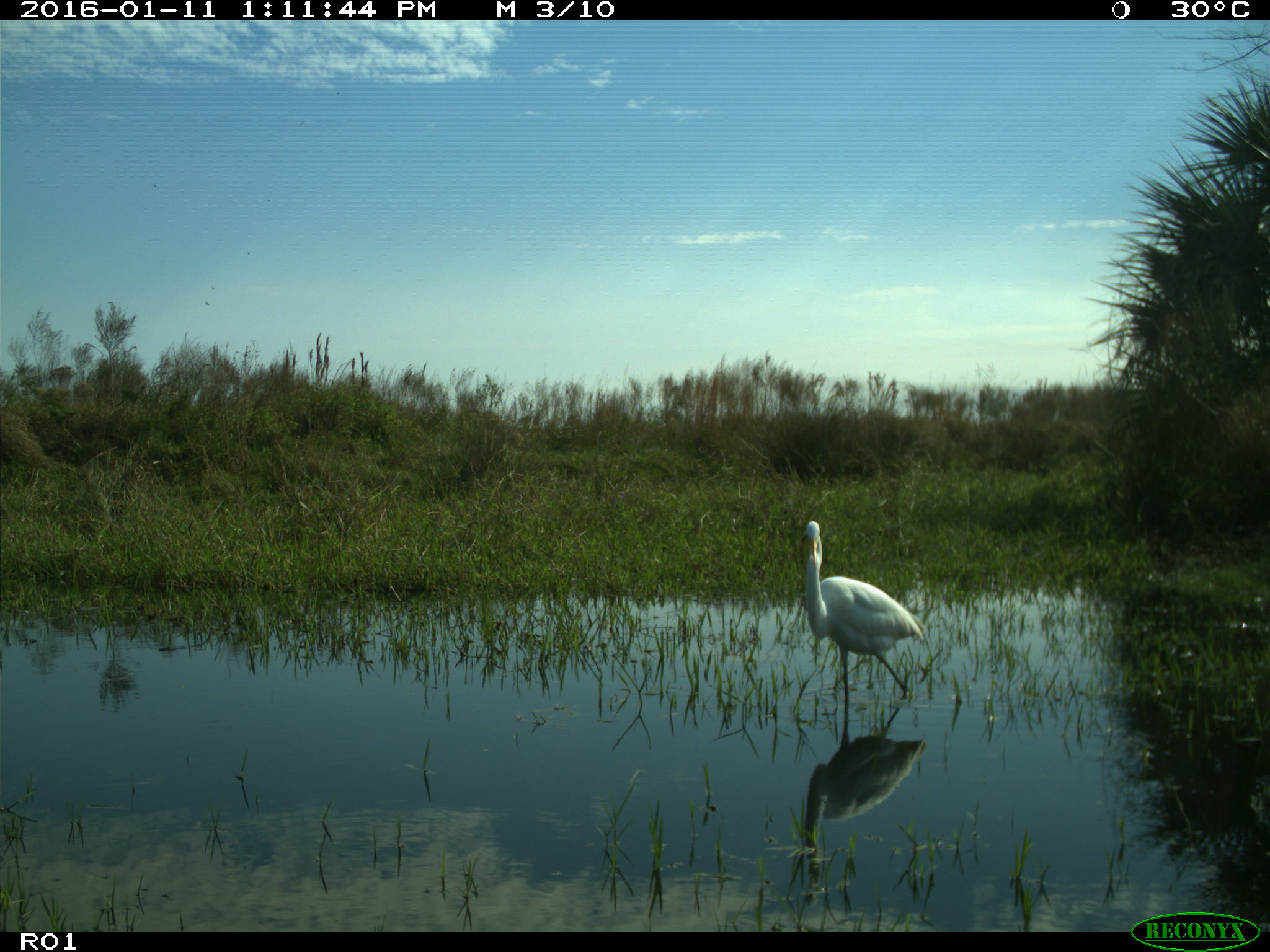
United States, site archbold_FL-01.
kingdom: Animalia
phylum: Chordata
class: Aves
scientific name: Aves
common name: birds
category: unidentified bird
Unidentified bird (birds) (Aves).